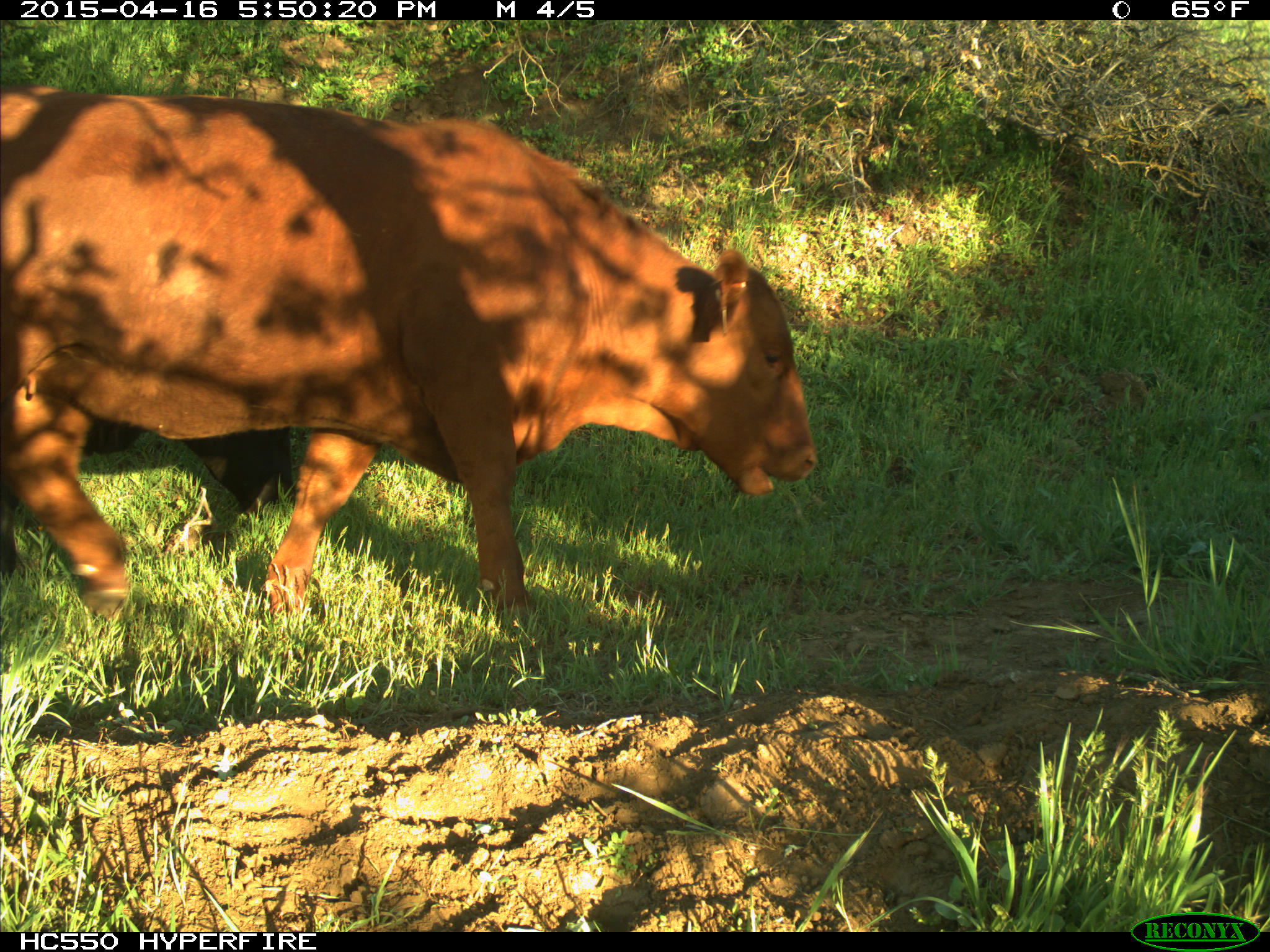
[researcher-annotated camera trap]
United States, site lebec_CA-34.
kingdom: Animalia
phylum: Chordata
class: Mammalia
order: Artiodactyla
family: Bovidae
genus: Bos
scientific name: Bos taurus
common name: domestic cow